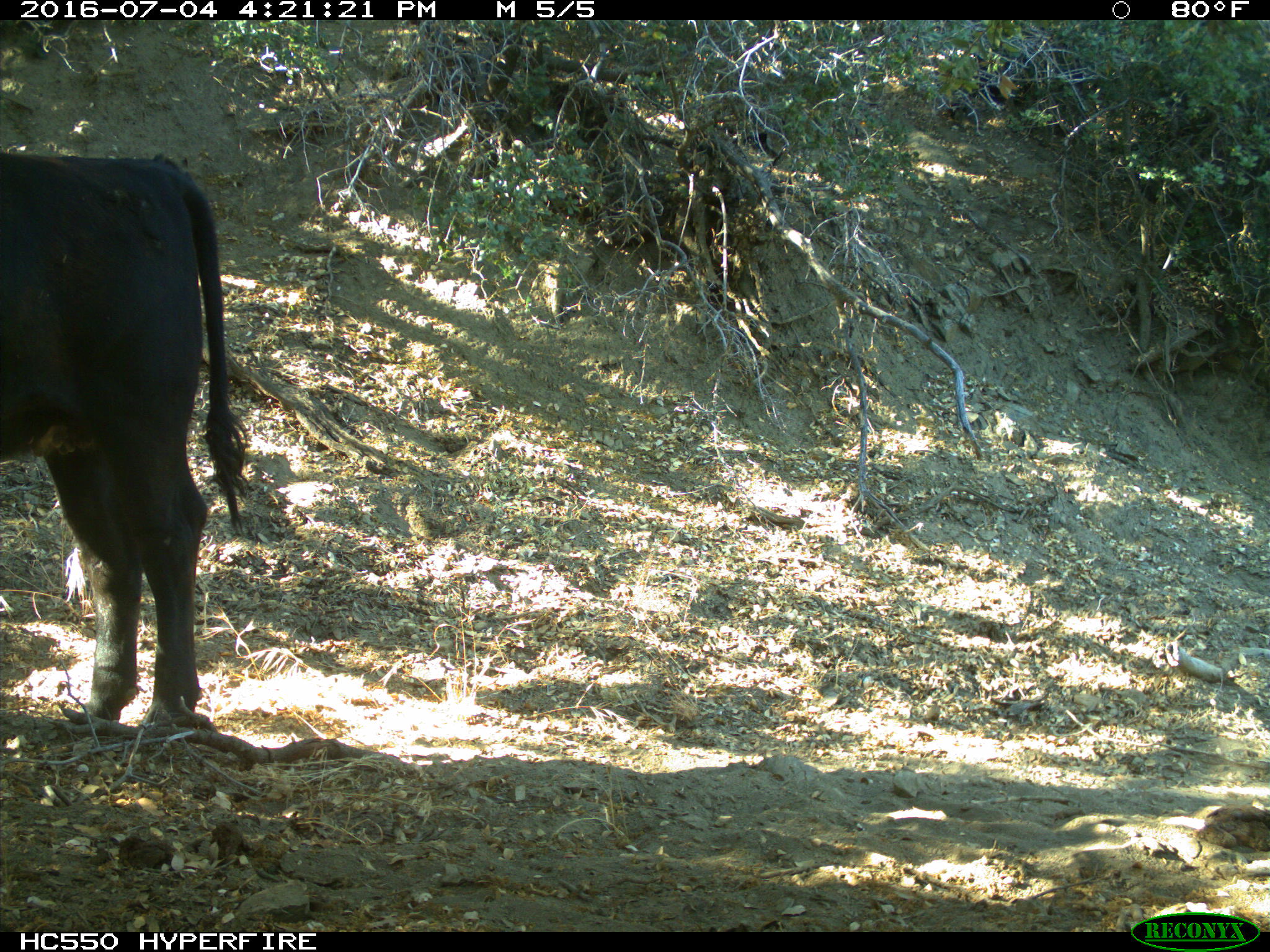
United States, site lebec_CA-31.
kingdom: Animalia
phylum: Chordata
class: Mammalia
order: Artiodactyla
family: Bovidae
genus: Bos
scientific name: Bos taurus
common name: domestic cow